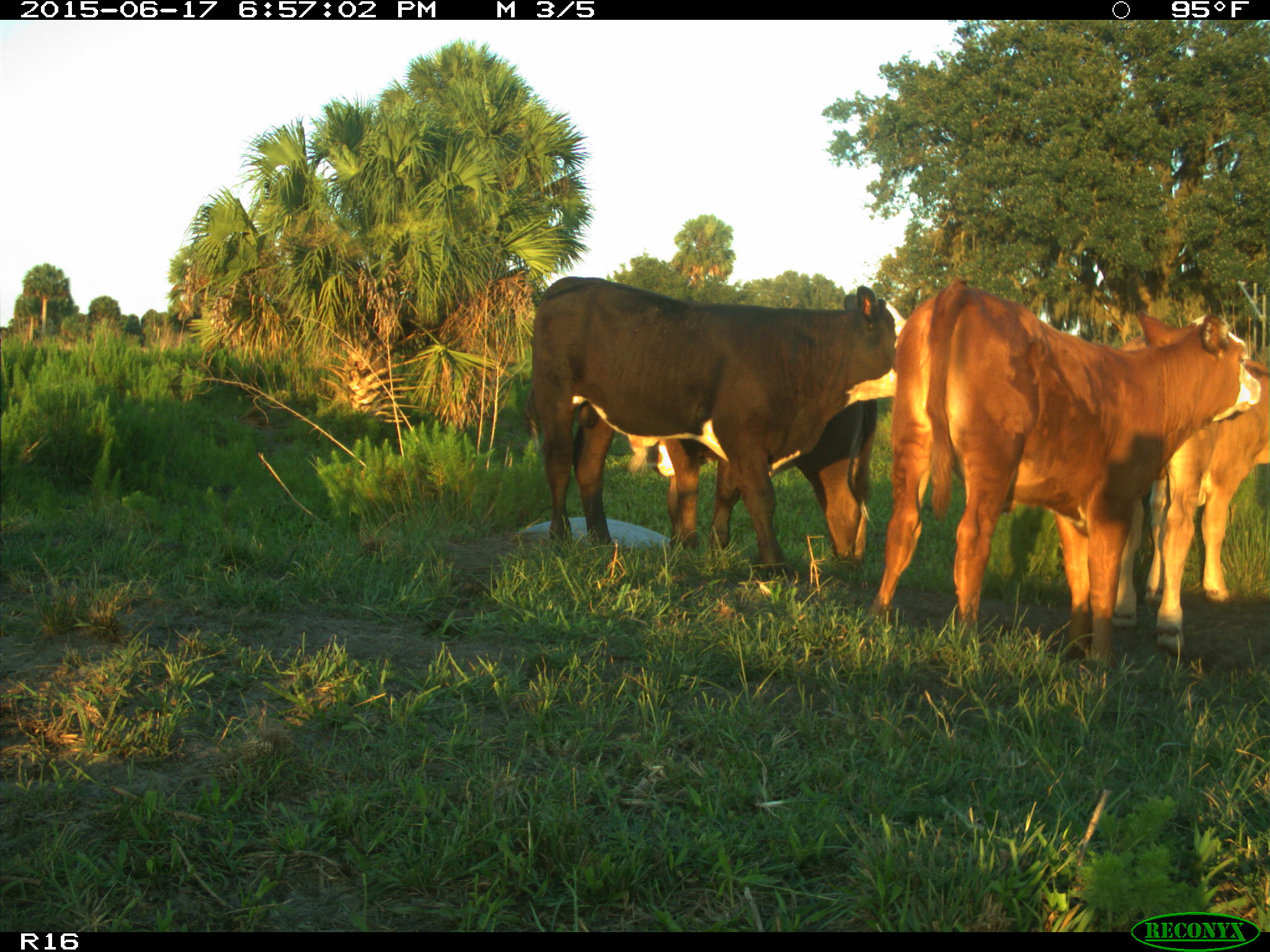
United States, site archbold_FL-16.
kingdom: Animalia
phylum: Chordata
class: Mammalia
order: Artiodactyla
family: Bovidae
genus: Bos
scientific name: Bos taurus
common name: domestic cow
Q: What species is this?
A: Bos taurus (domestic cow).